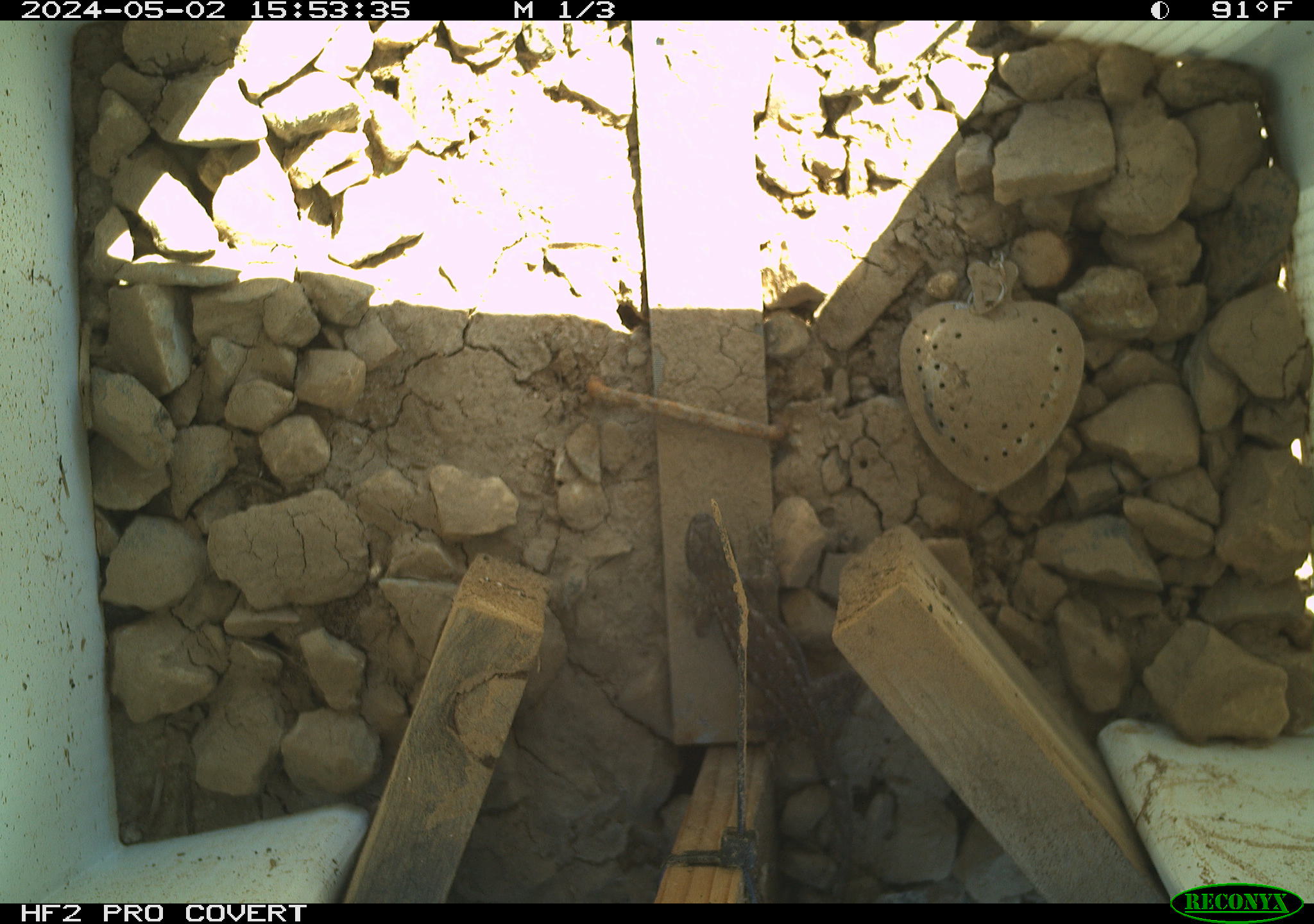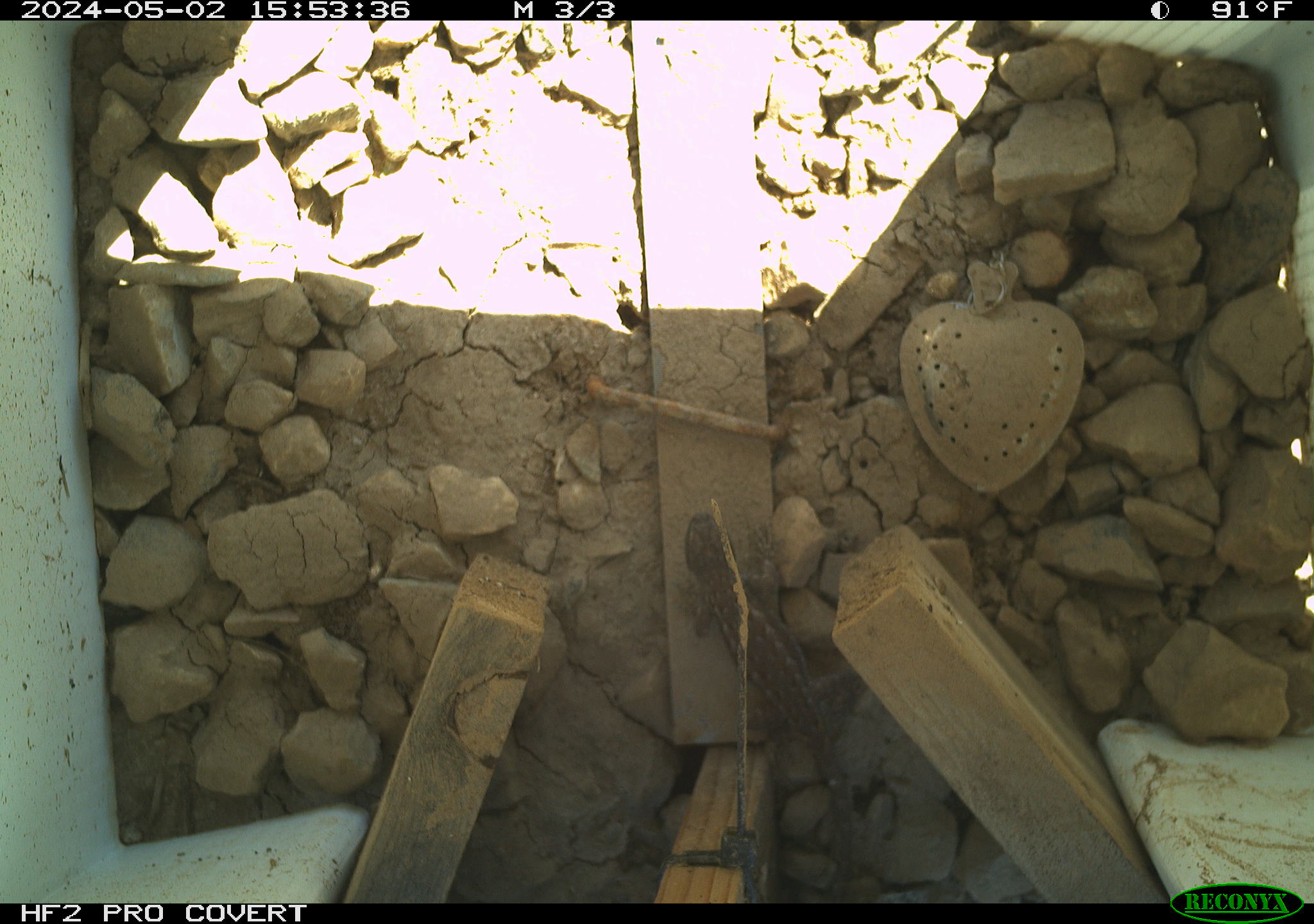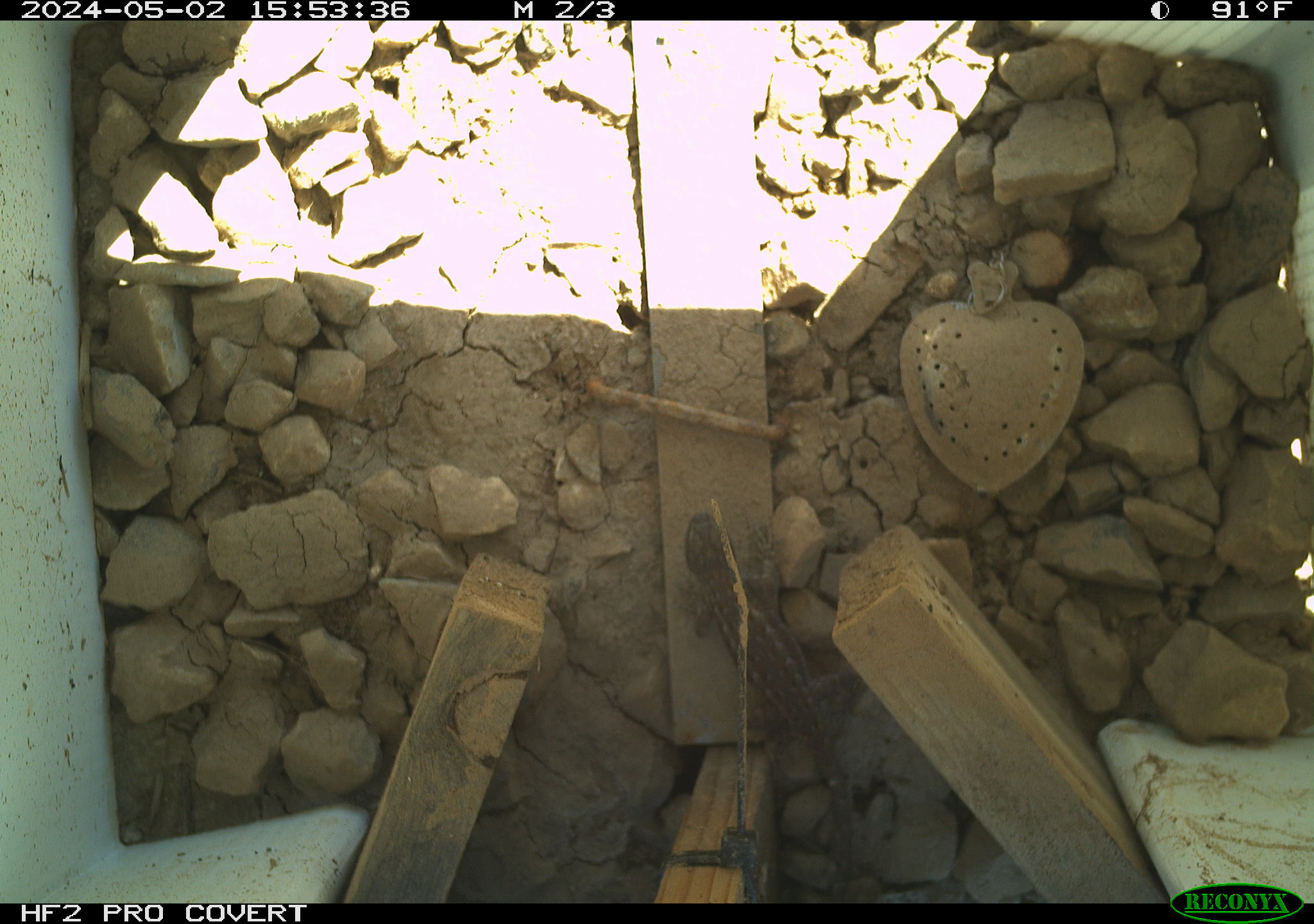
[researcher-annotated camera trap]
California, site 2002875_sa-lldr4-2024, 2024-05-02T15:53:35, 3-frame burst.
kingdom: Animalia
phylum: Chordata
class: Reptilia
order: Squamata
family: Phrynosomatidae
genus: Sceloporus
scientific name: Sceloporus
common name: spiny lizards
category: sceloporus species